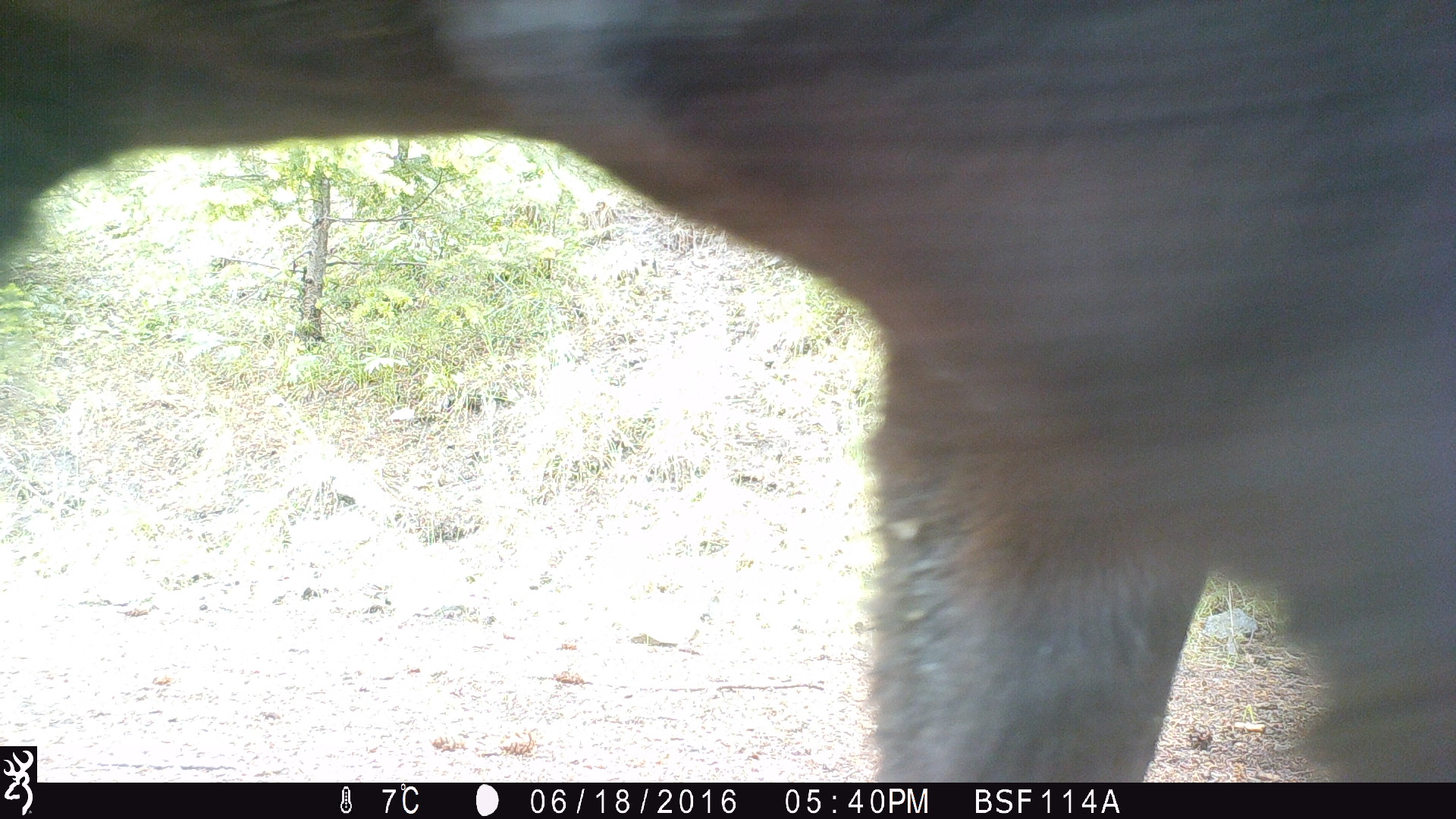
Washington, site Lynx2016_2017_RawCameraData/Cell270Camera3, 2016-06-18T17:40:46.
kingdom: Animalia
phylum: Chordata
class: Mammalia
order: Artiodactyla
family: Bovidae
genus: Bos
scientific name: Bos taurus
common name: domestic cattle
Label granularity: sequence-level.